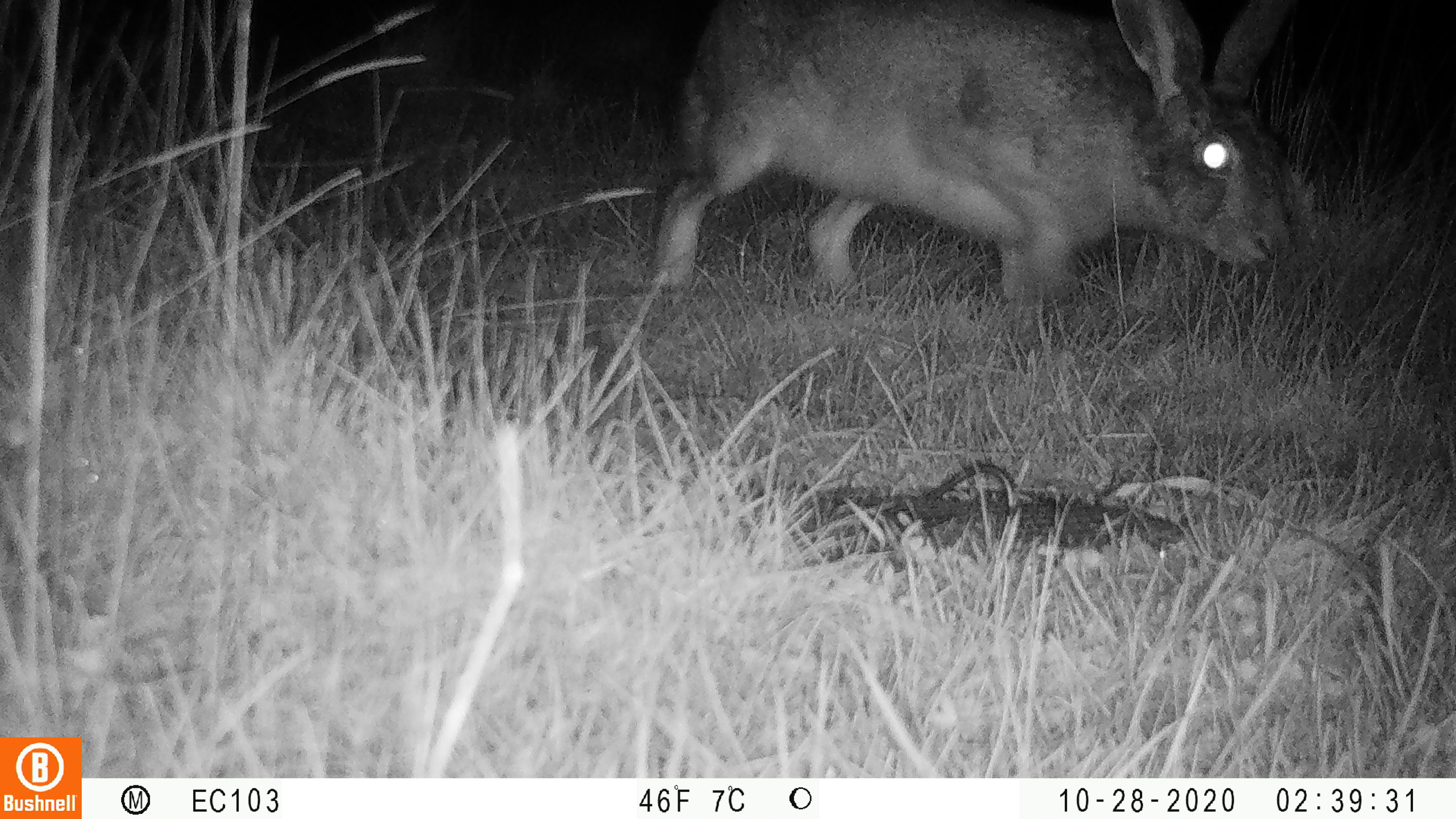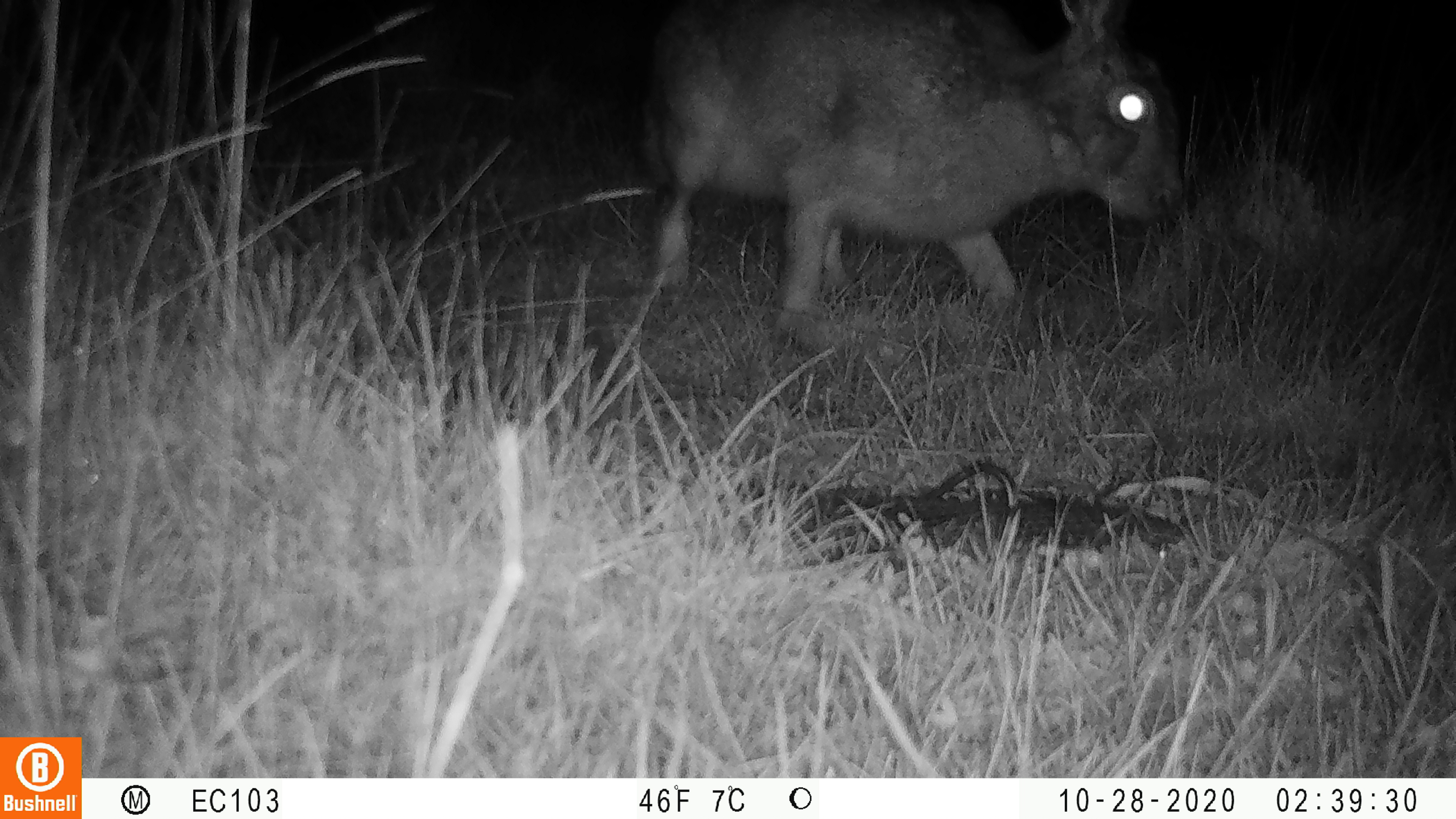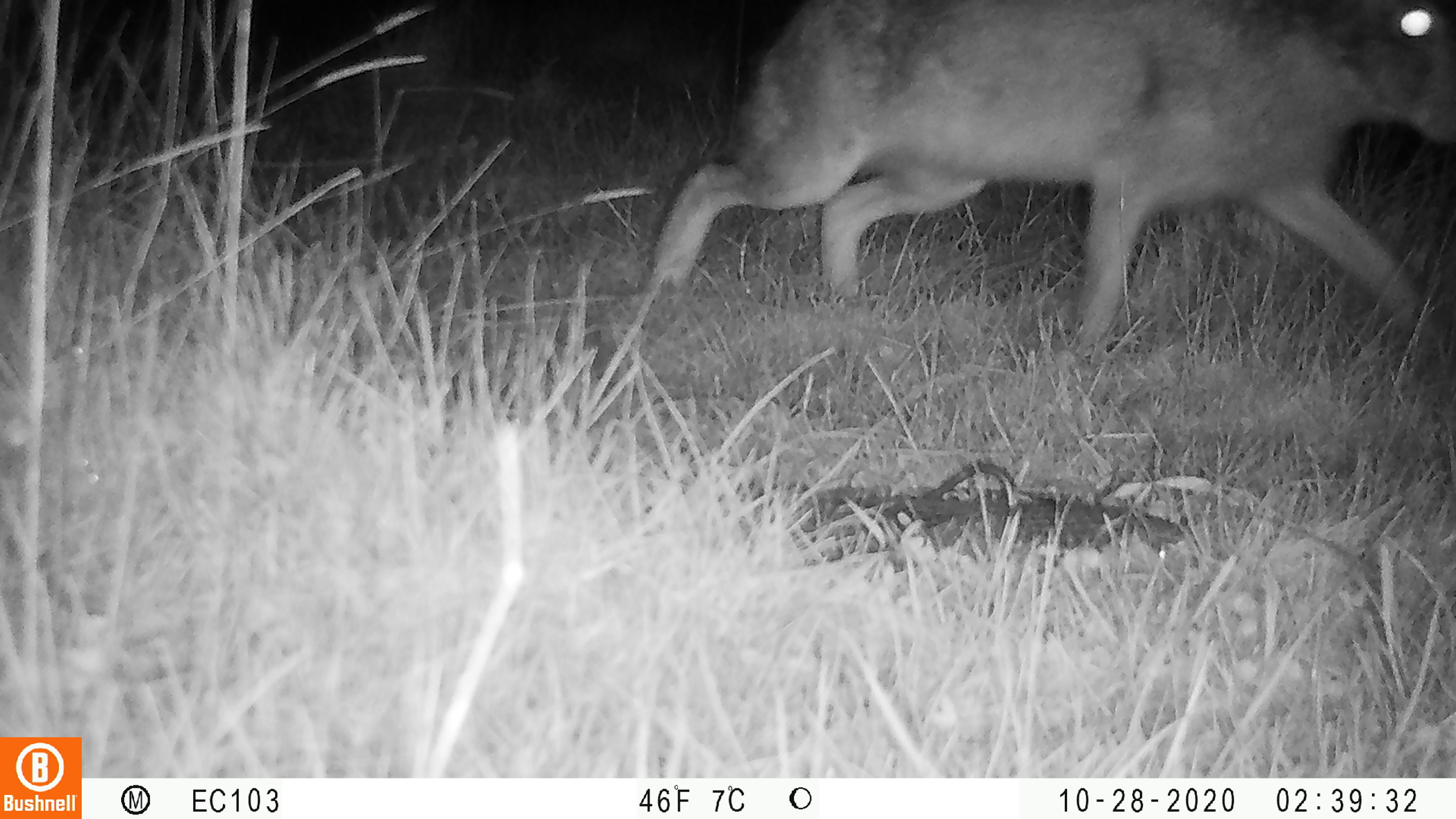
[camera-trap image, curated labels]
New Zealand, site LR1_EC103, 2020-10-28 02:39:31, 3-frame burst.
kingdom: Animalia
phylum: Chordata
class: Mammalia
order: Lagomorpha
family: Leporidae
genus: Lepus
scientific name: Lepus europaeus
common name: brown hare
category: hare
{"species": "hare (brown hare) (Lepus europaeus)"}